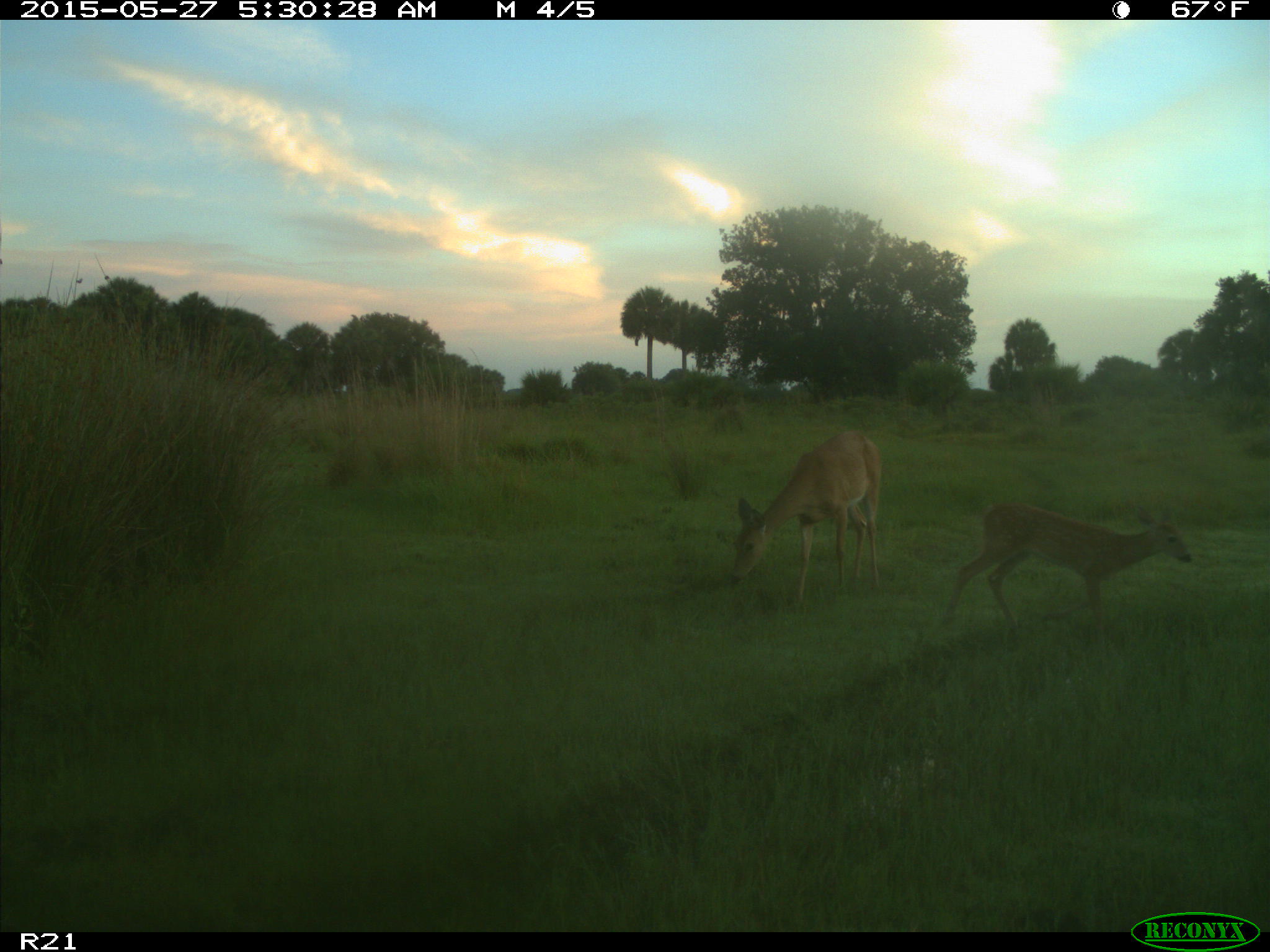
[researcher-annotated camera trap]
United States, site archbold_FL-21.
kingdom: Animalia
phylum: Chordata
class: Mammalia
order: Artiodactyla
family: Cervidae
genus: Odocoileus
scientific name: Odocoileus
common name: deer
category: unidentified deer